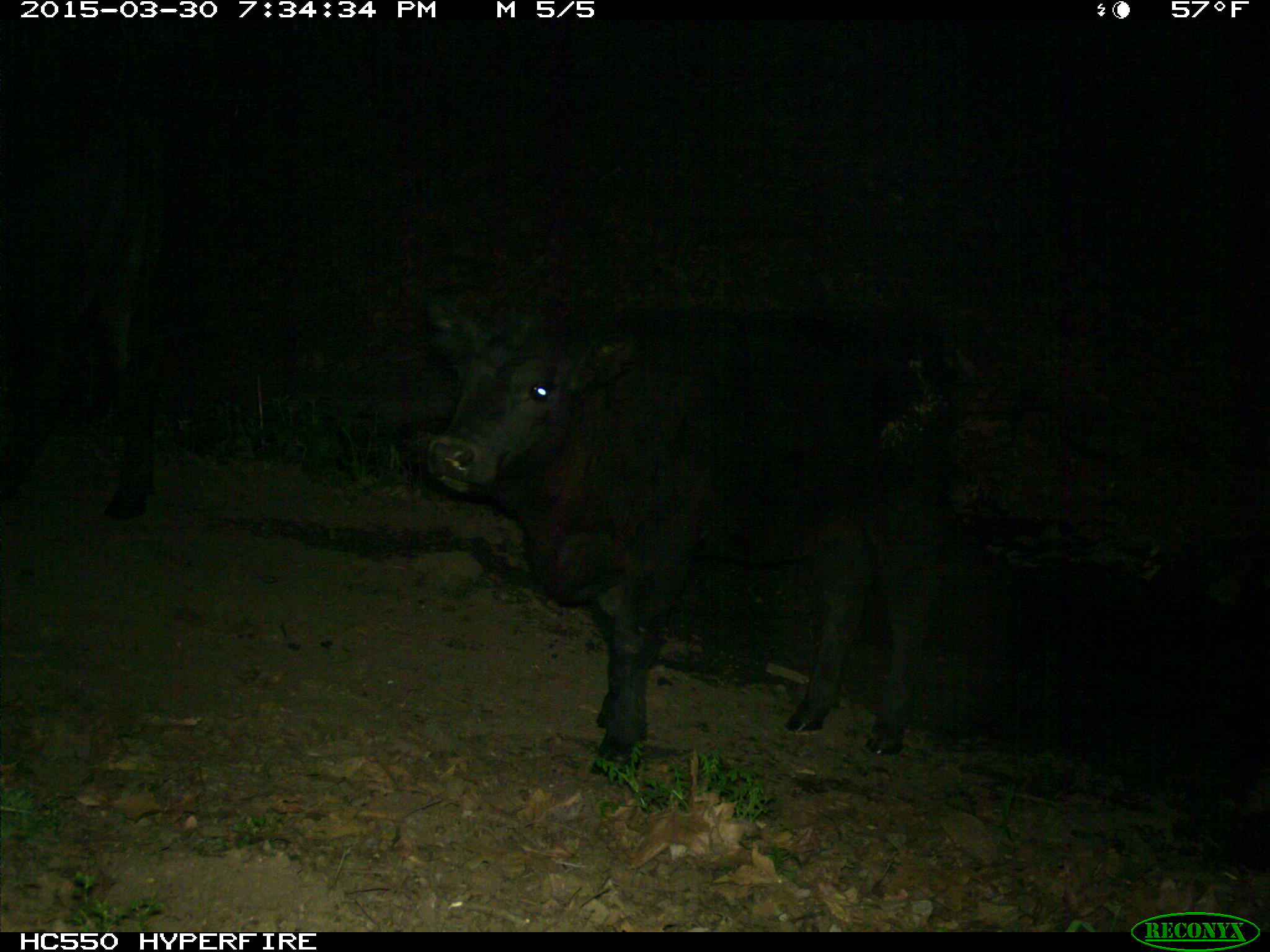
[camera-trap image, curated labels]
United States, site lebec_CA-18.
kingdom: Animalia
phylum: Chordata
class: Mammalia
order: Artiodactyla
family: Bovidae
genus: Bos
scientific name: Bos taurus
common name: domestic cow